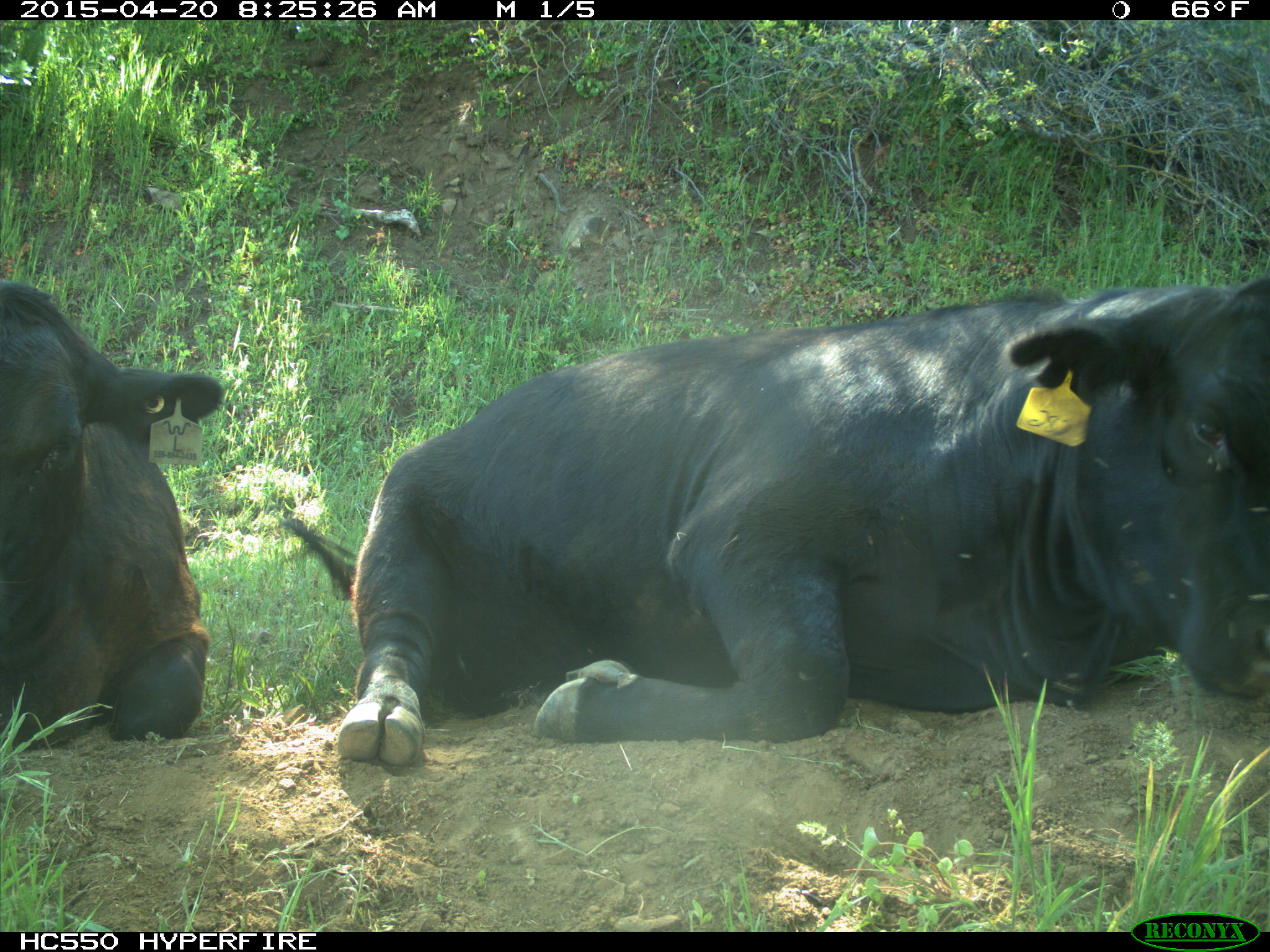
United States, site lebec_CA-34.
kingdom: Animalia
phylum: Chordata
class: Mammalia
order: Artiodactyla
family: Bovidae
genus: Bos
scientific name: Bos taurus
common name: domestic cow